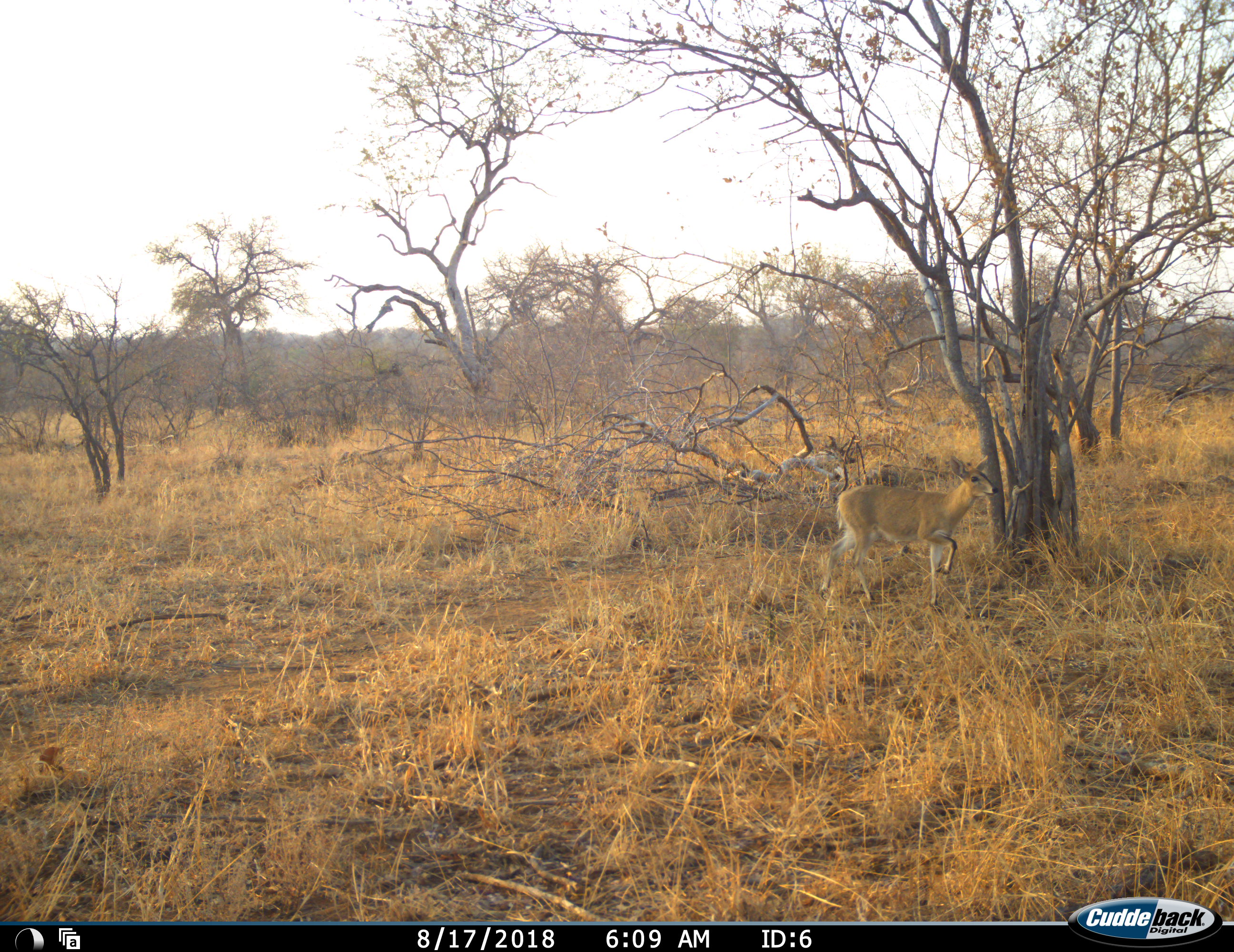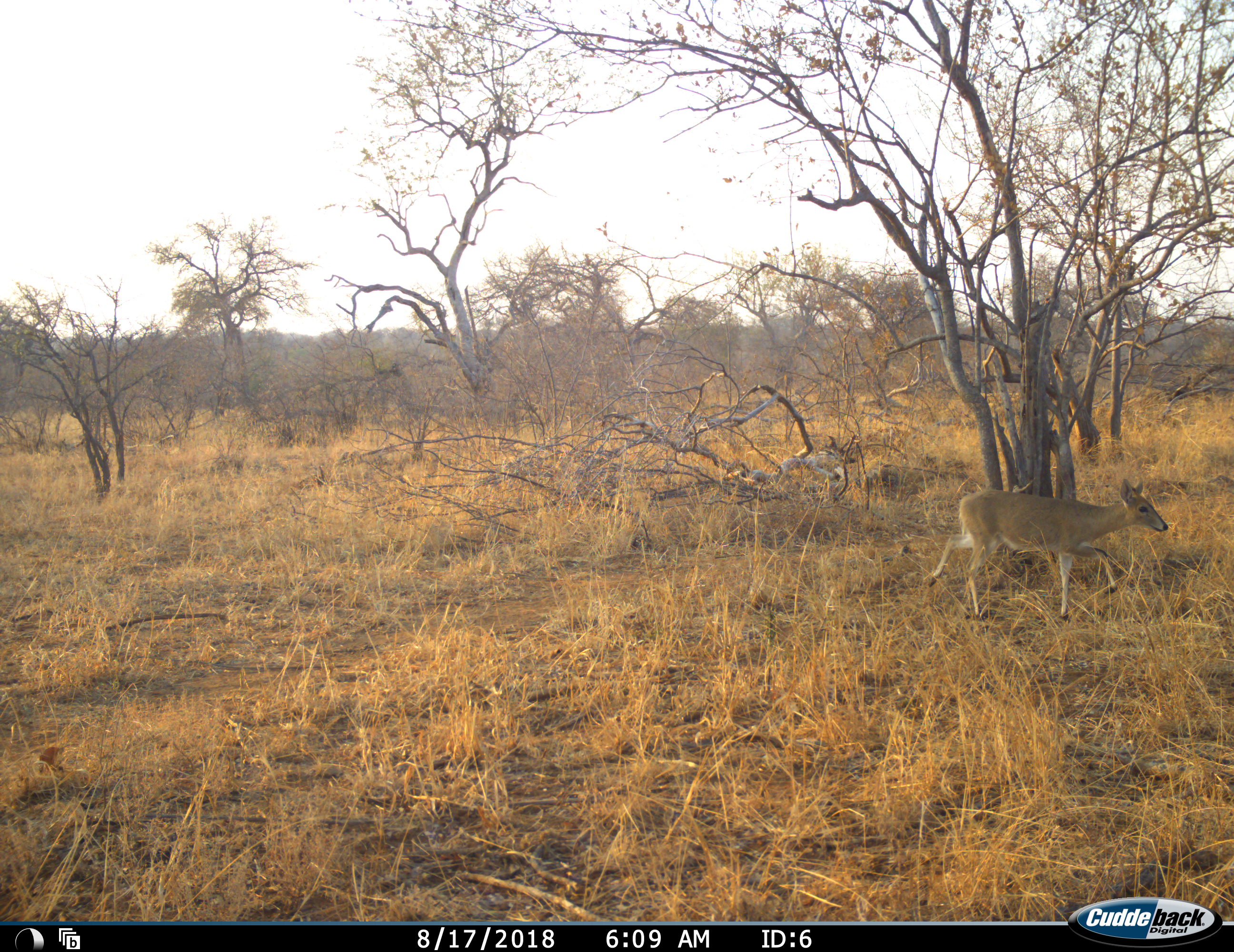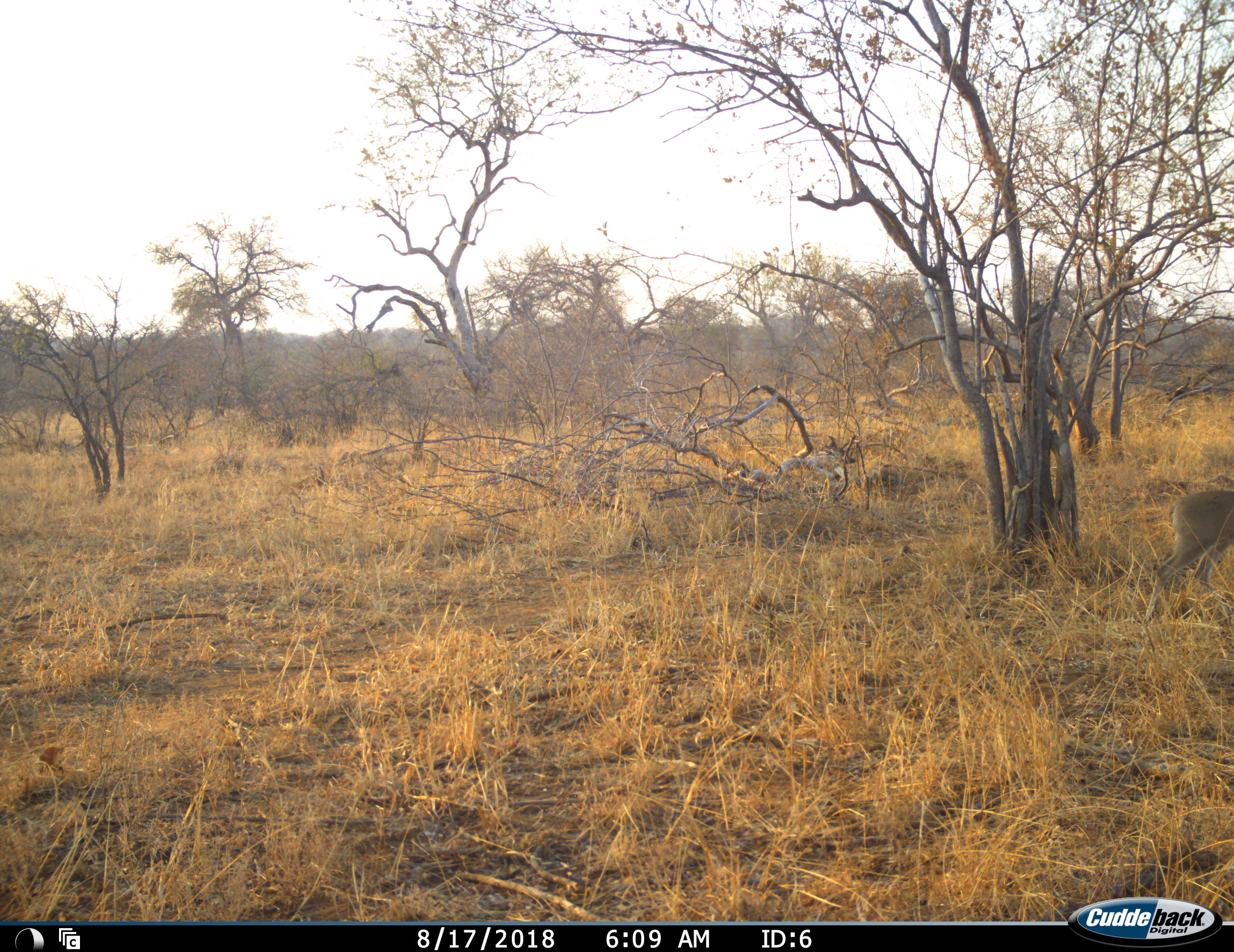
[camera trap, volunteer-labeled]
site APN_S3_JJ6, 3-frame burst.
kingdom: Animalia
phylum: Chordata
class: Mammalia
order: Artiodactyla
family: Bovidae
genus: Sylvicapra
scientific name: Sylvicapra grimmia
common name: common duiker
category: duikercommongrey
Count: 1.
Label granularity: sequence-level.